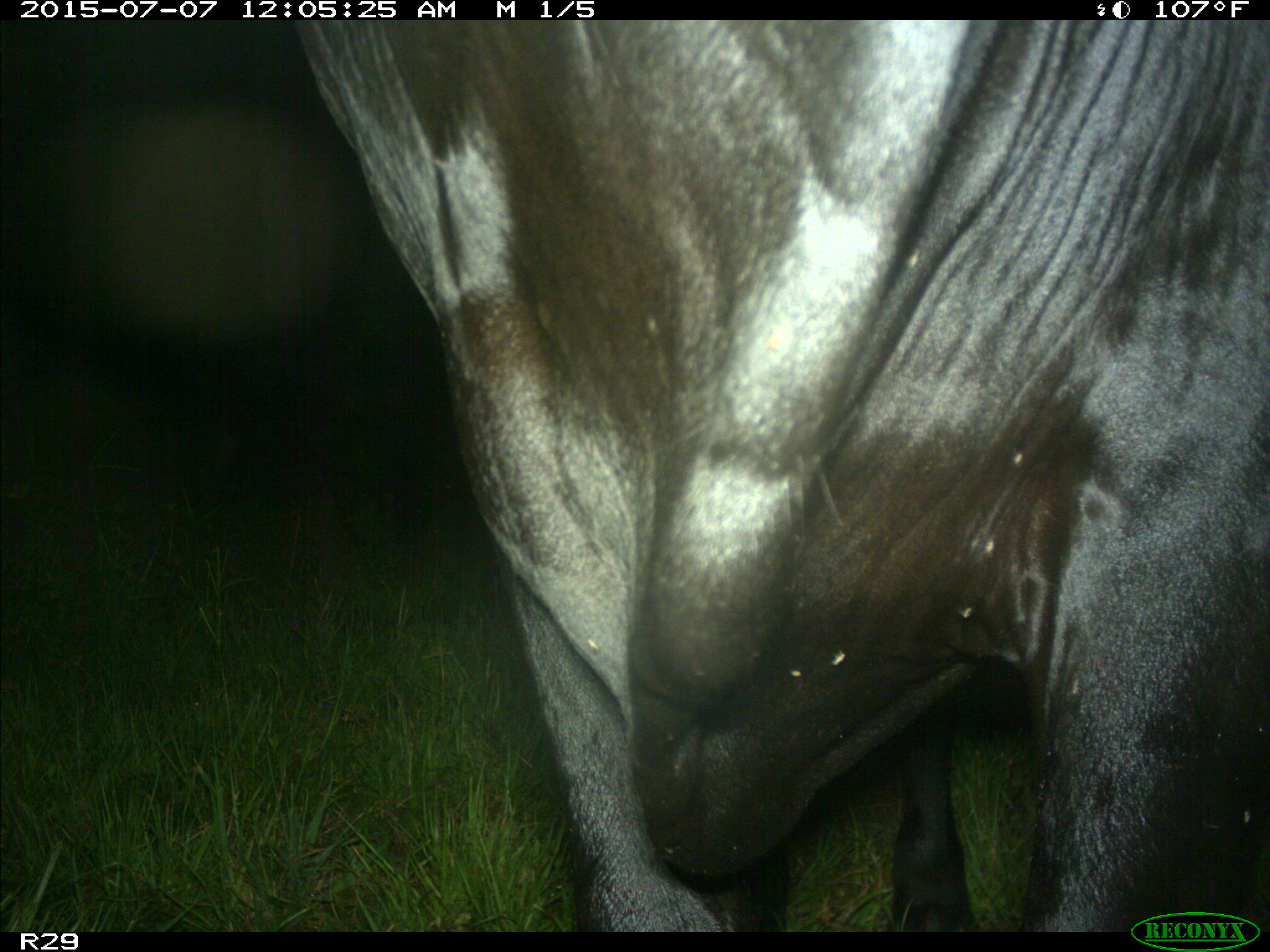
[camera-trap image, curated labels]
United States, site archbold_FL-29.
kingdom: Animalia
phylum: Chordata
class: Mammalia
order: Artiodactyla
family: Bovidae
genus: Bos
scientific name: Bos taurus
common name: domestic cow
Bos taurus (domestic cow).